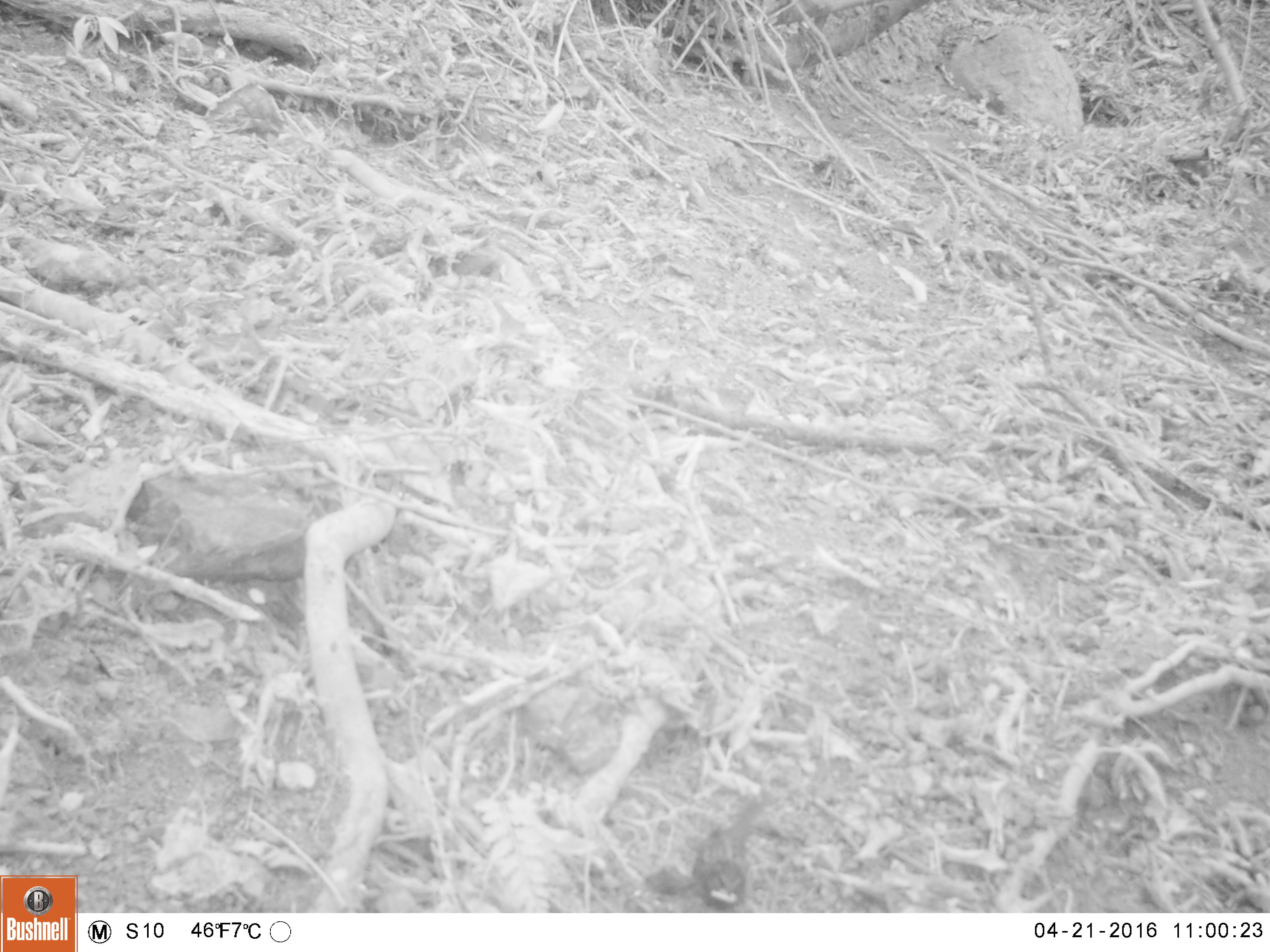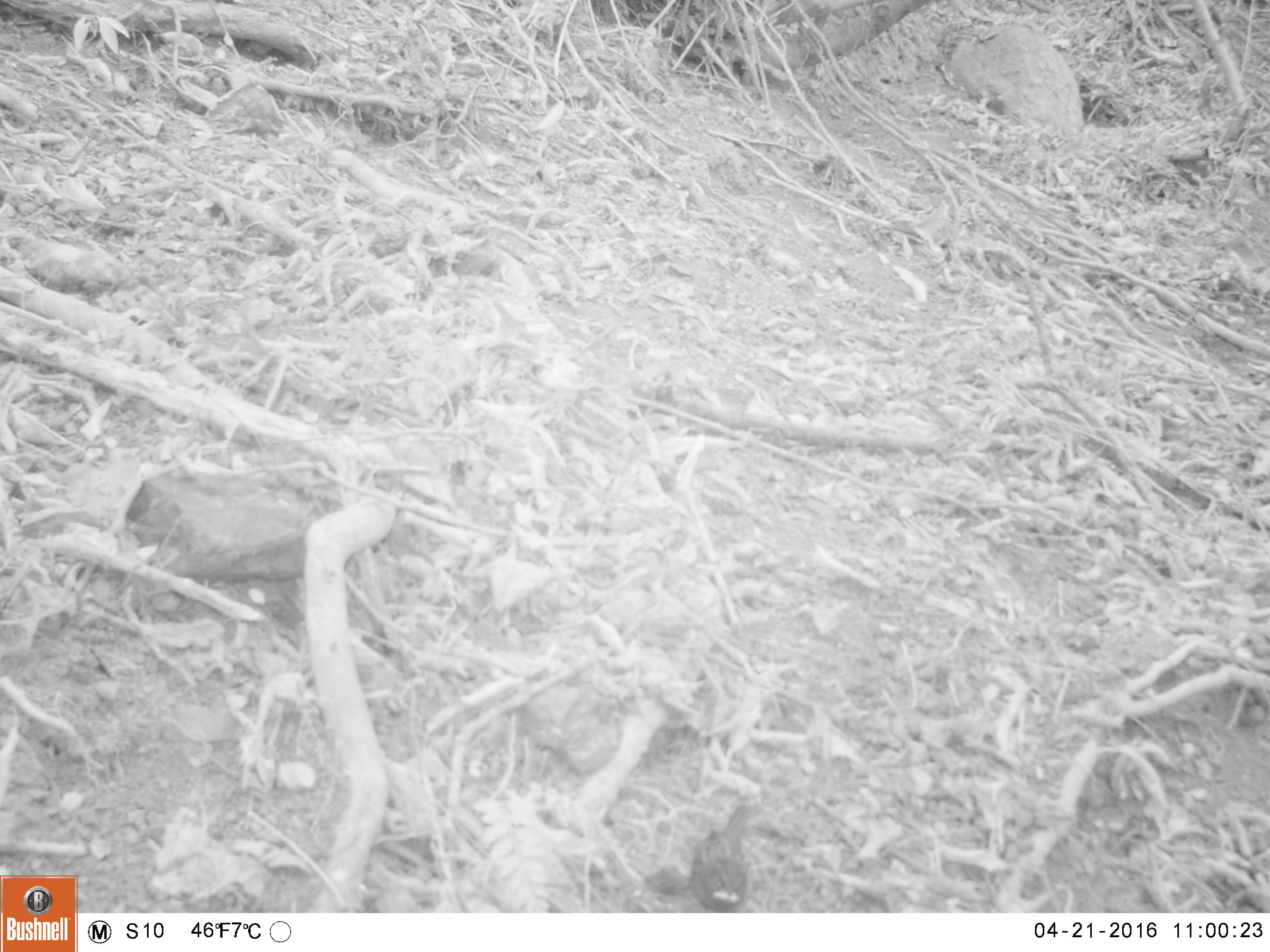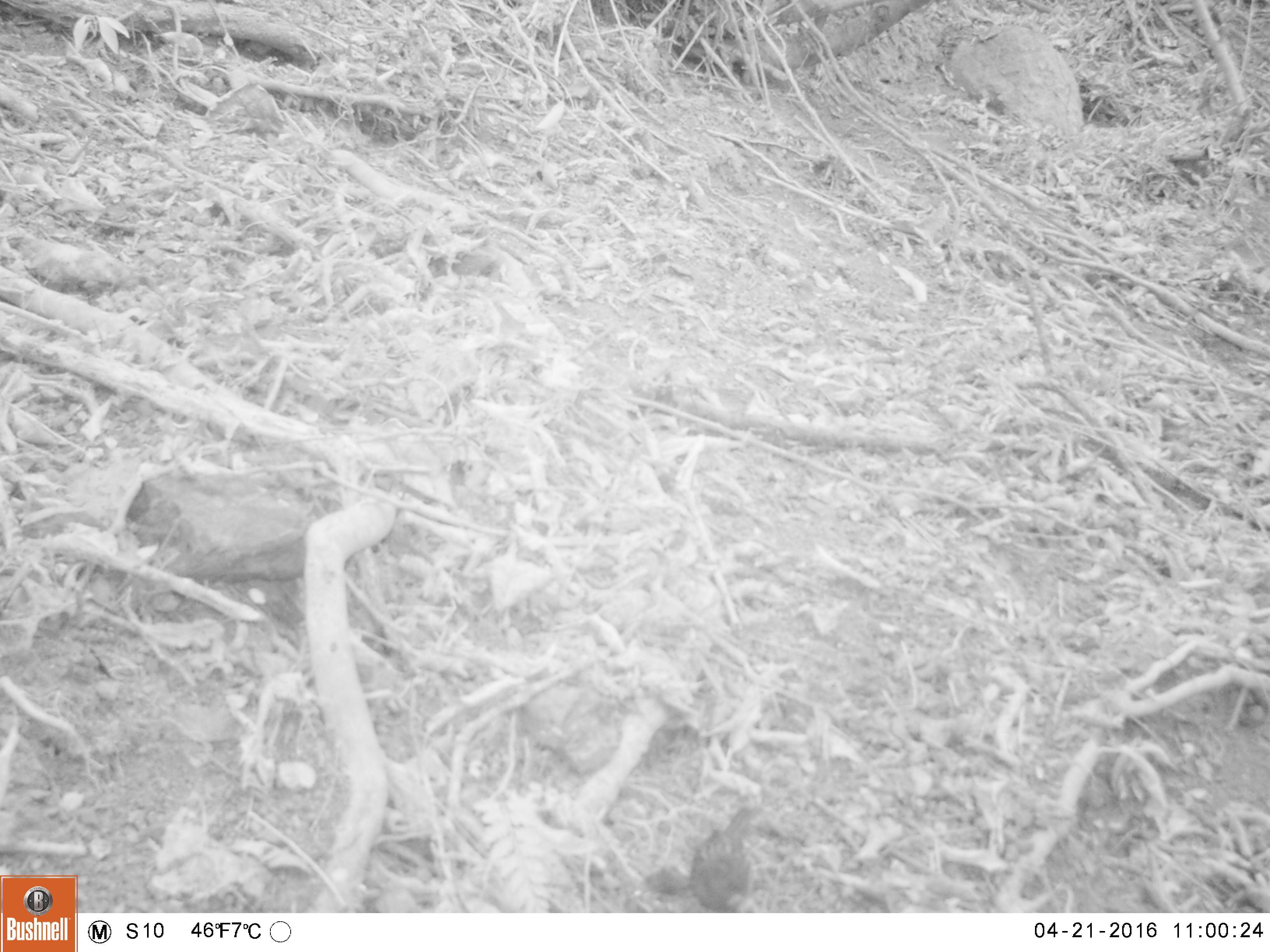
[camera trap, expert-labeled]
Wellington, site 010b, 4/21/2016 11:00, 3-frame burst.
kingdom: Animalia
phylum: Chordata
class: Aves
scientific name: Aves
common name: bird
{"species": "bird (Aves)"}